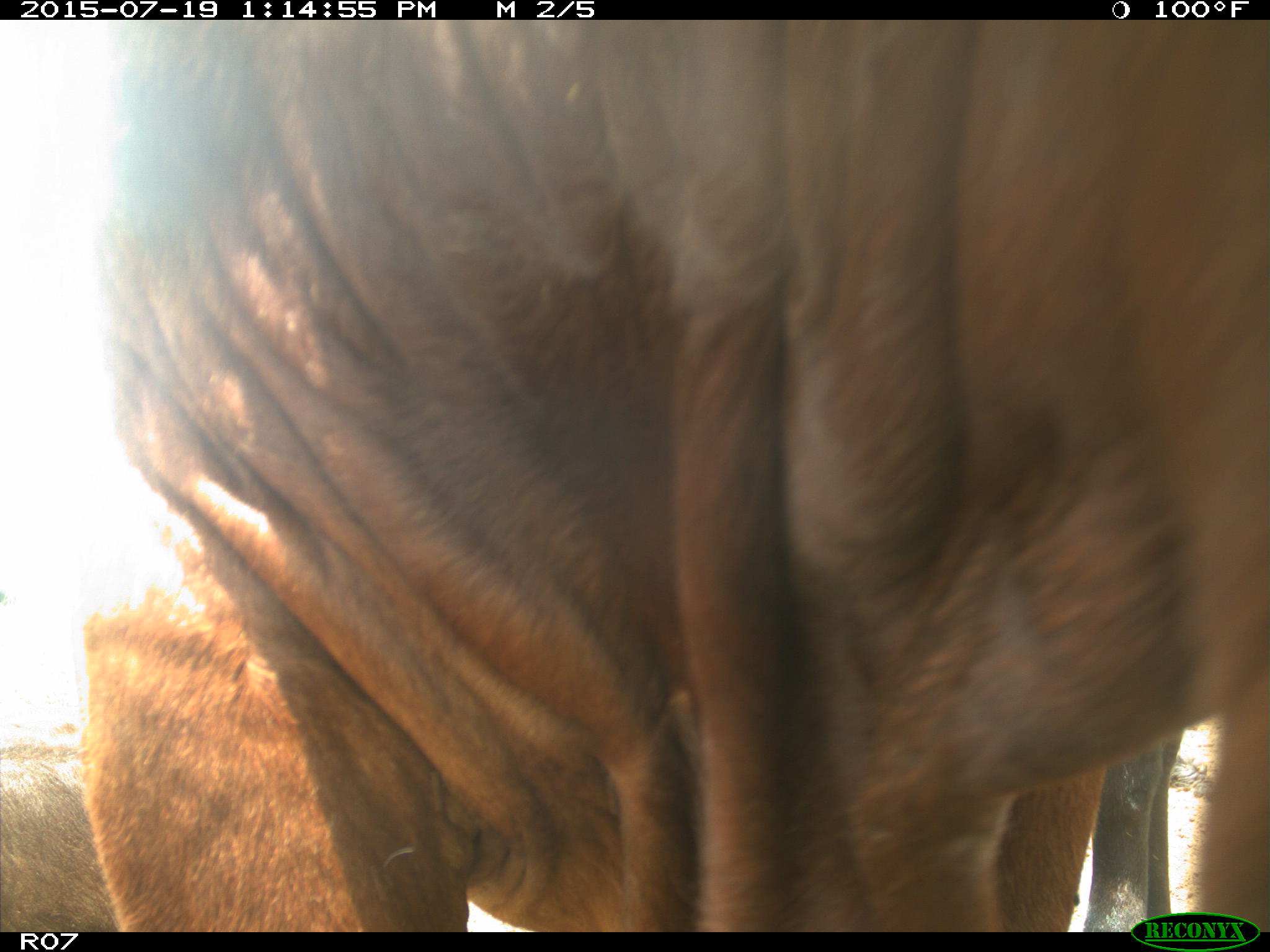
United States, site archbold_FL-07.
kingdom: Animalia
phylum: Chordata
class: Mammalia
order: Artiodactyla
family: Bovidae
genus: Bos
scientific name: Bos taurus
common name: domestic cow